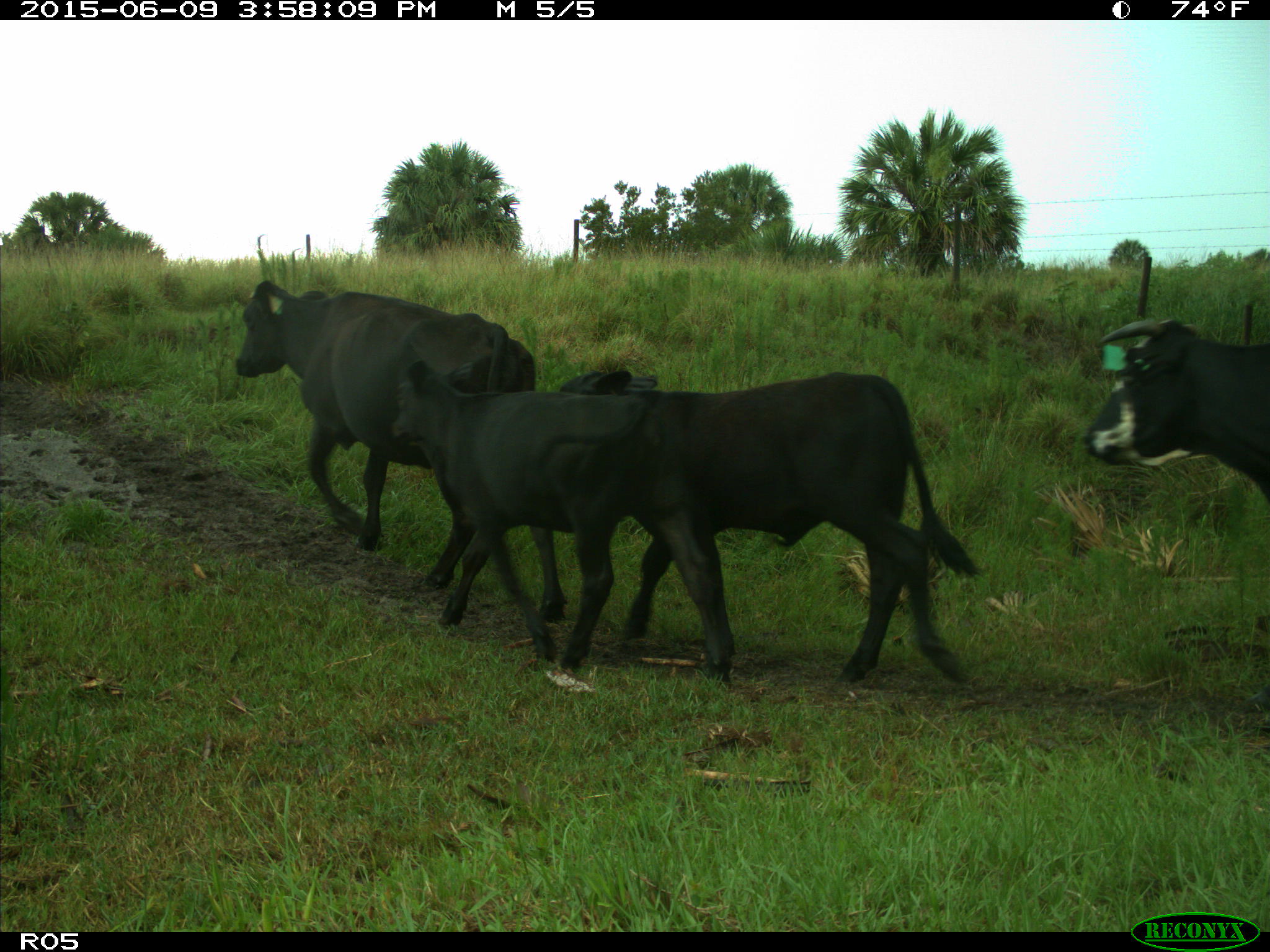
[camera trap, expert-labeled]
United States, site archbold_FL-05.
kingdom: Animalia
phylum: Chordata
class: Mammalia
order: Artiodactyla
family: Bovidae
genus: Bos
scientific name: Bos taurus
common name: domestic cow